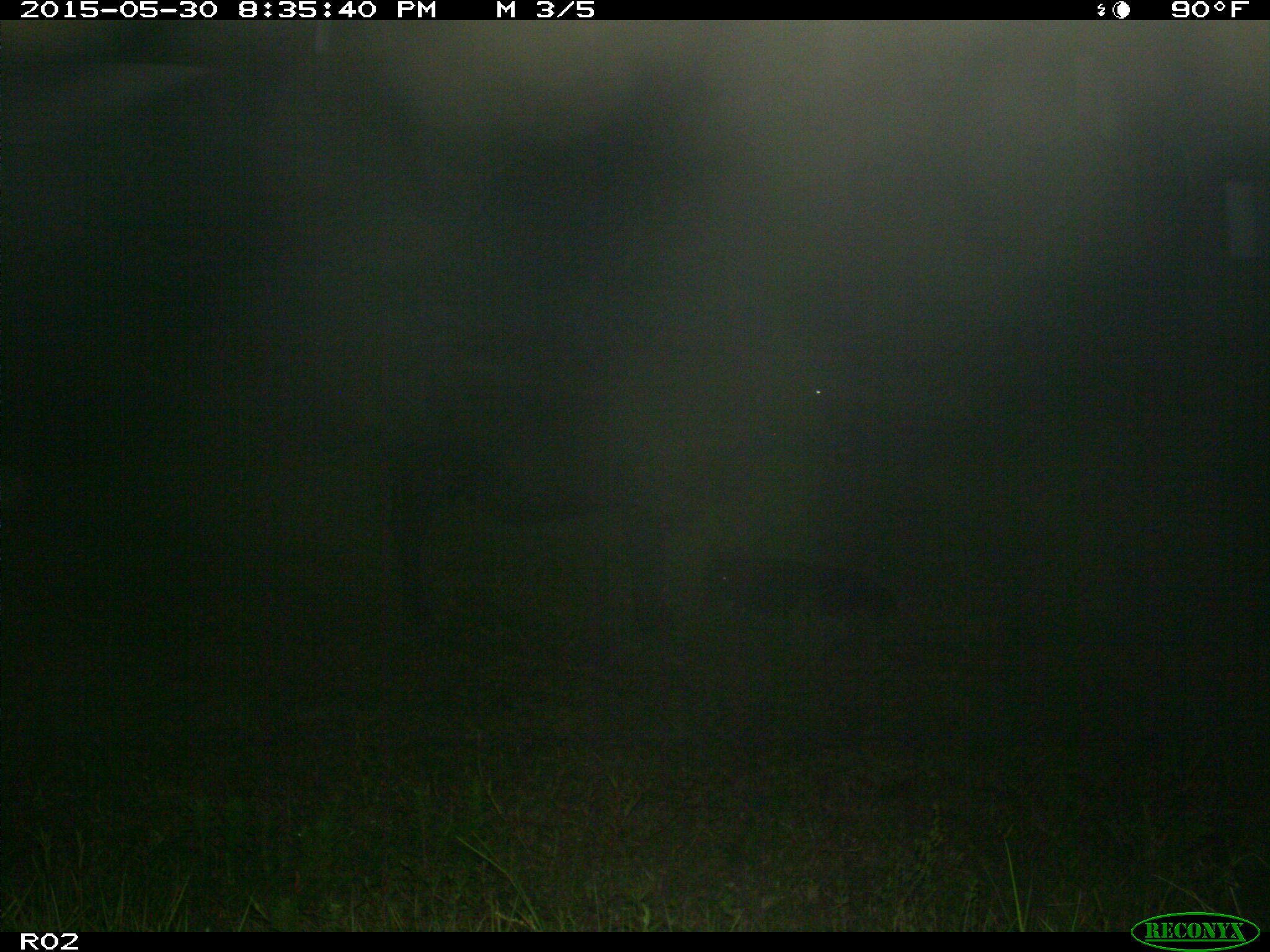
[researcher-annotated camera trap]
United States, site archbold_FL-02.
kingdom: Animalia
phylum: Chordata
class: Mammalia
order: Artiodactyla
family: Bovidae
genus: Bos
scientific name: Bos taurus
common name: domestic cow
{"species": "Bos taurus (domestic cow)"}